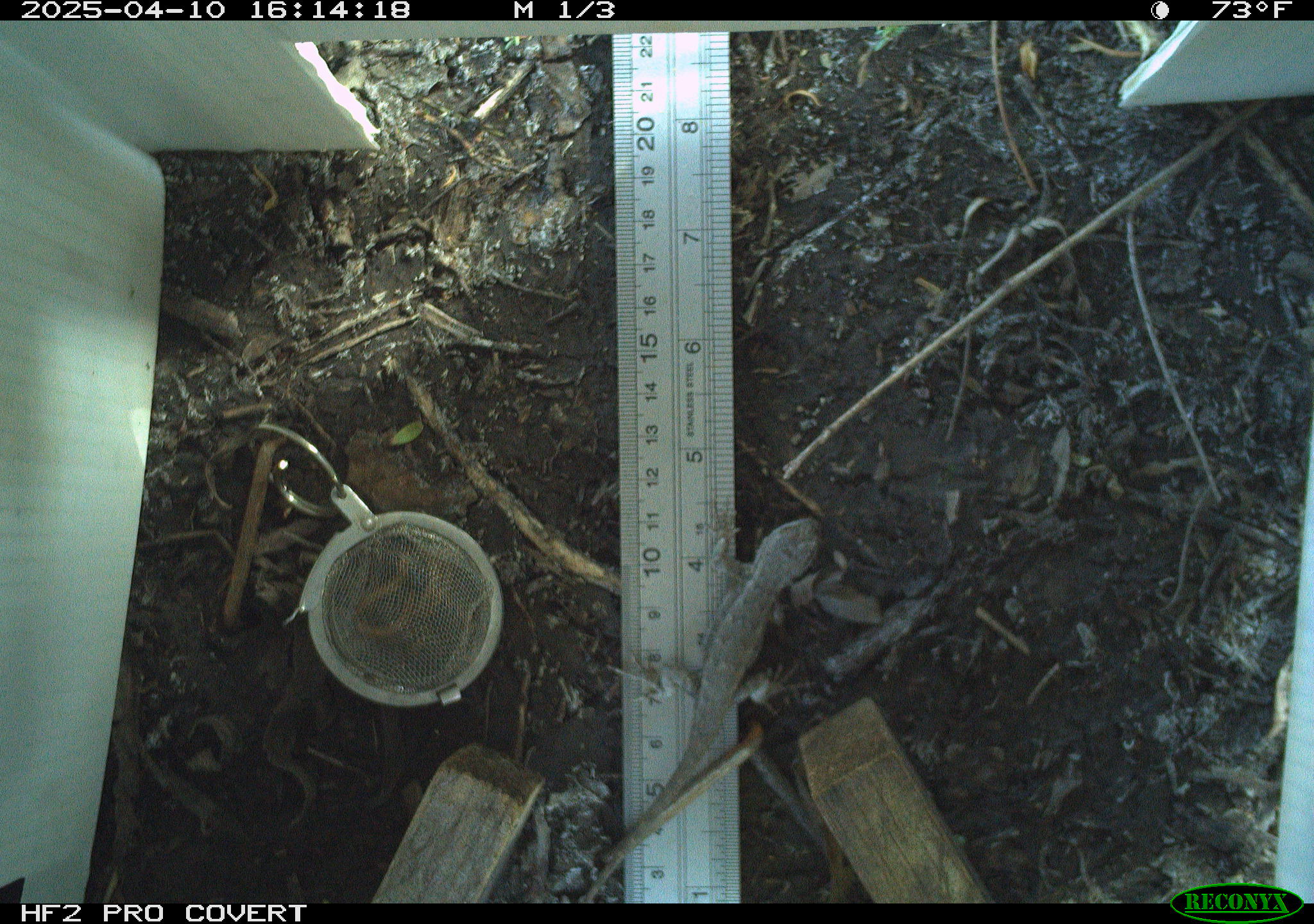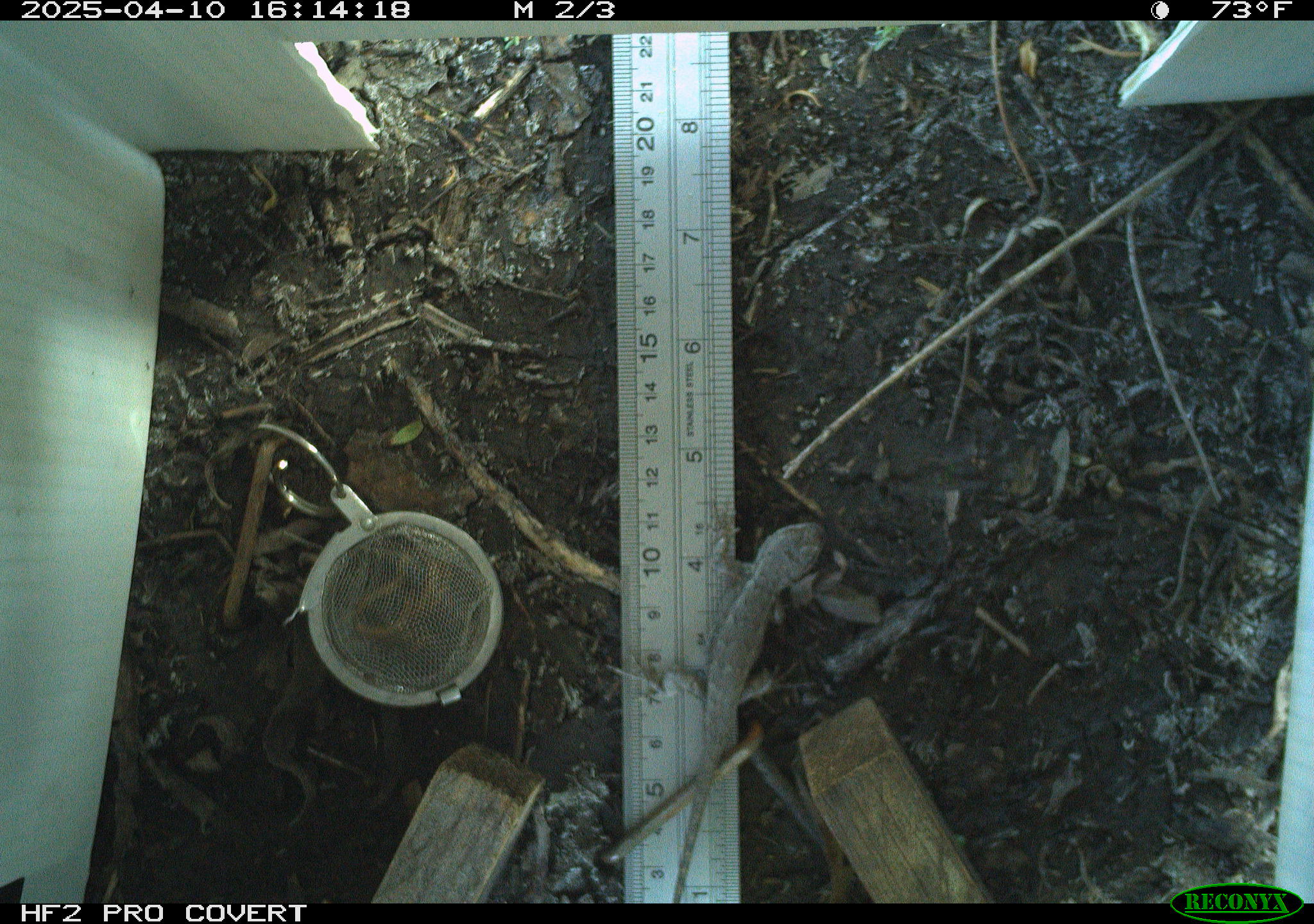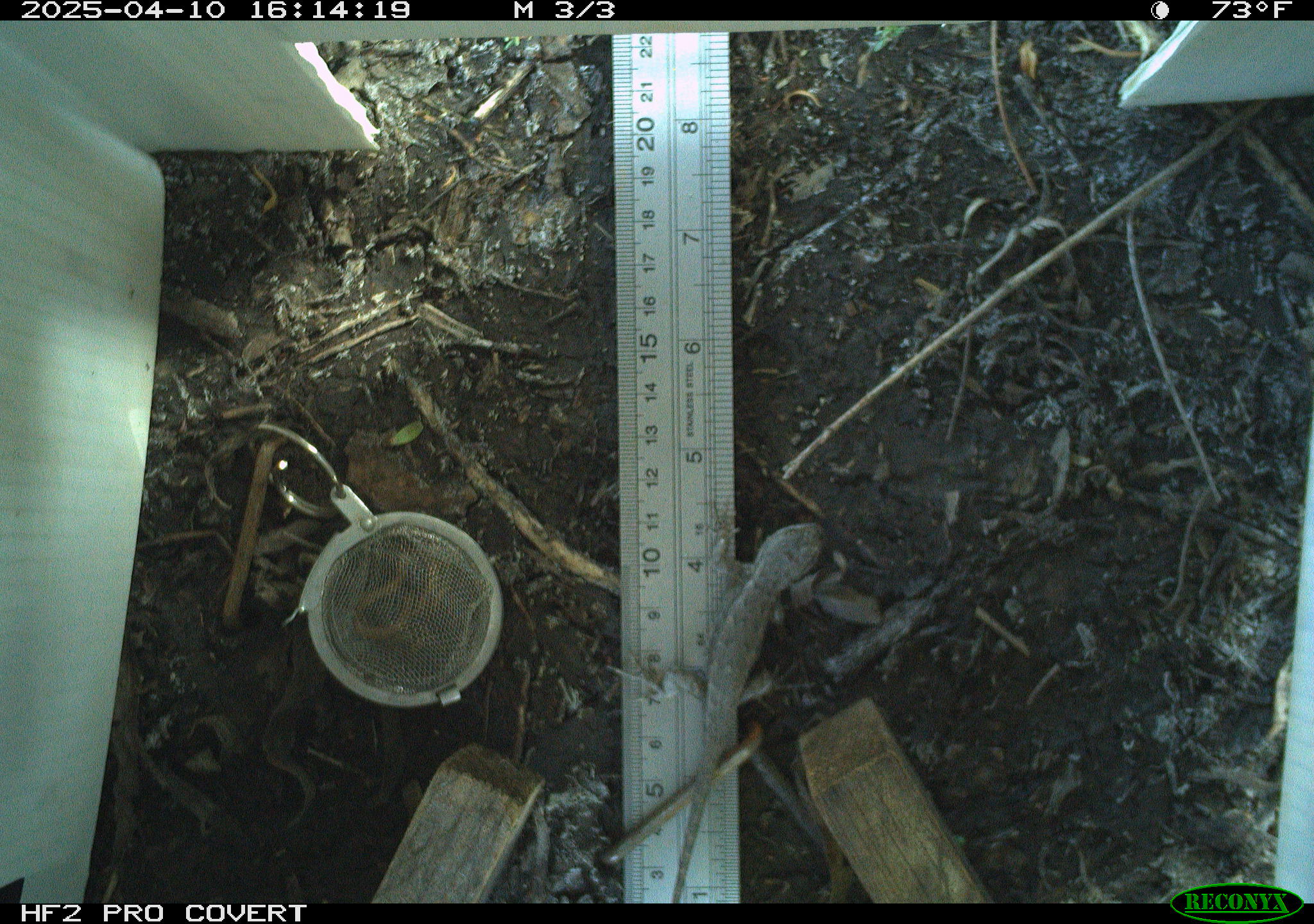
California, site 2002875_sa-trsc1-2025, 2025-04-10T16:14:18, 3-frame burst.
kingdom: Animalia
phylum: Chordata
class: Reptilia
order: Squamata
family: Phrynosomatidae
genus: Sceloporus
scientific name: Sceloporus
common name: spiny lizards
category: sceloporus species